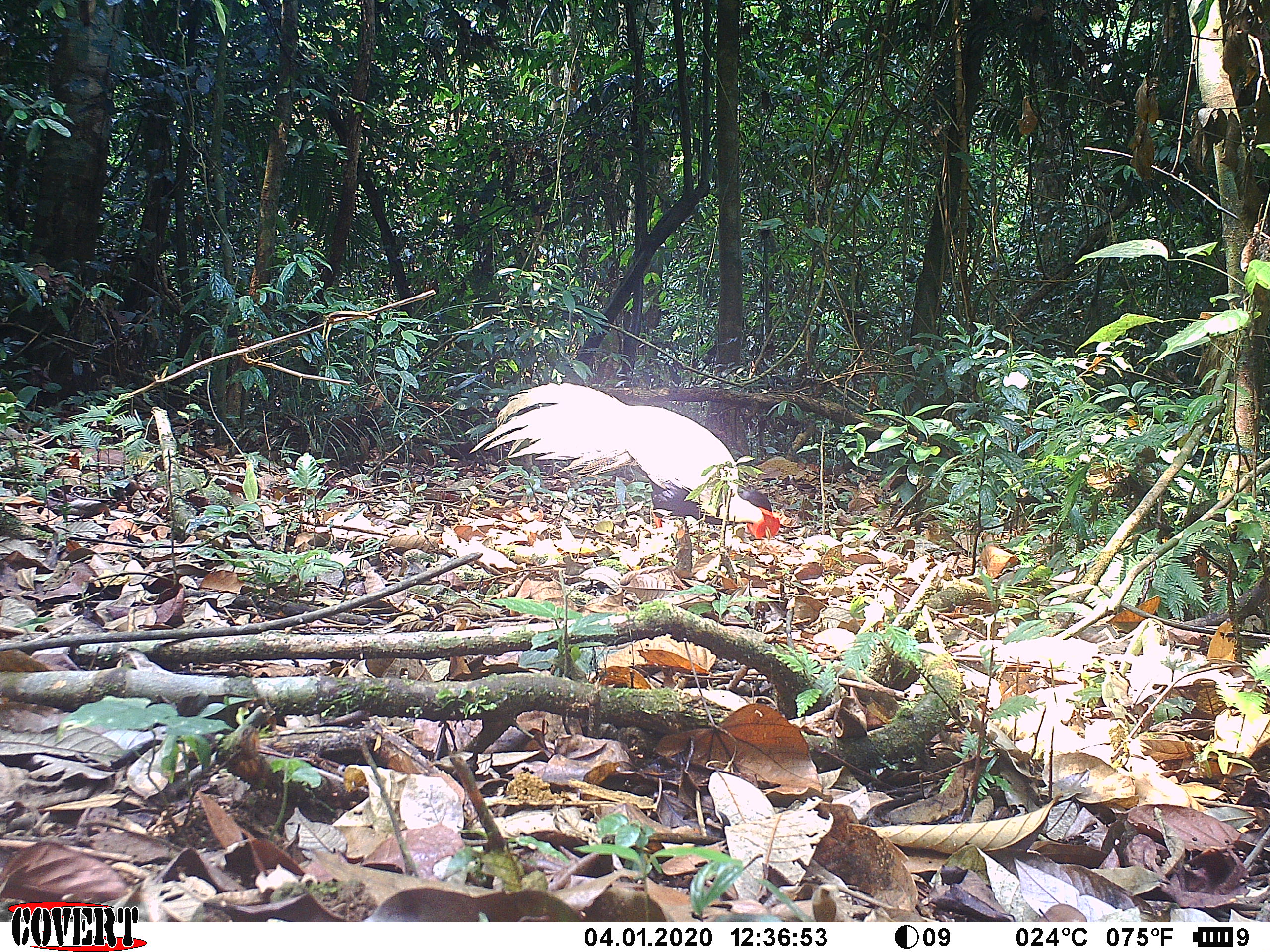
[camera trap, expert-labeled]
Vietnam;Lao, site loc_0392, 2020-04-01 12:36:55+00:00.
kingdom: Animalia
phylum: Chordata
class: Aves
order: Galliformes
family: Phasianidae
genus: Lophura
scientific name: Lophura nycthemera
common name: silver pheasant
Silver pheasant (Lophura nycthemera). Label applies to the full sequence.